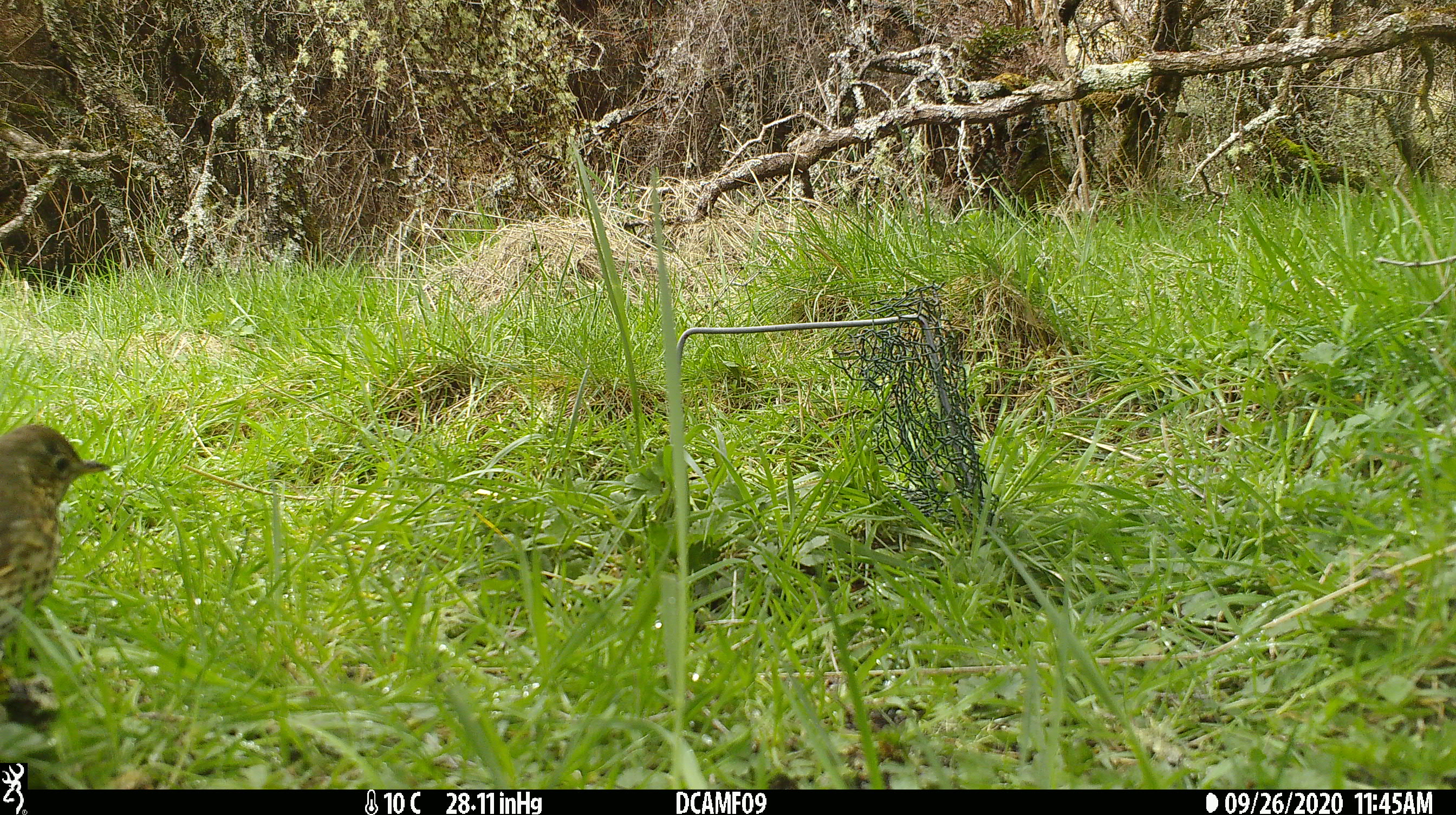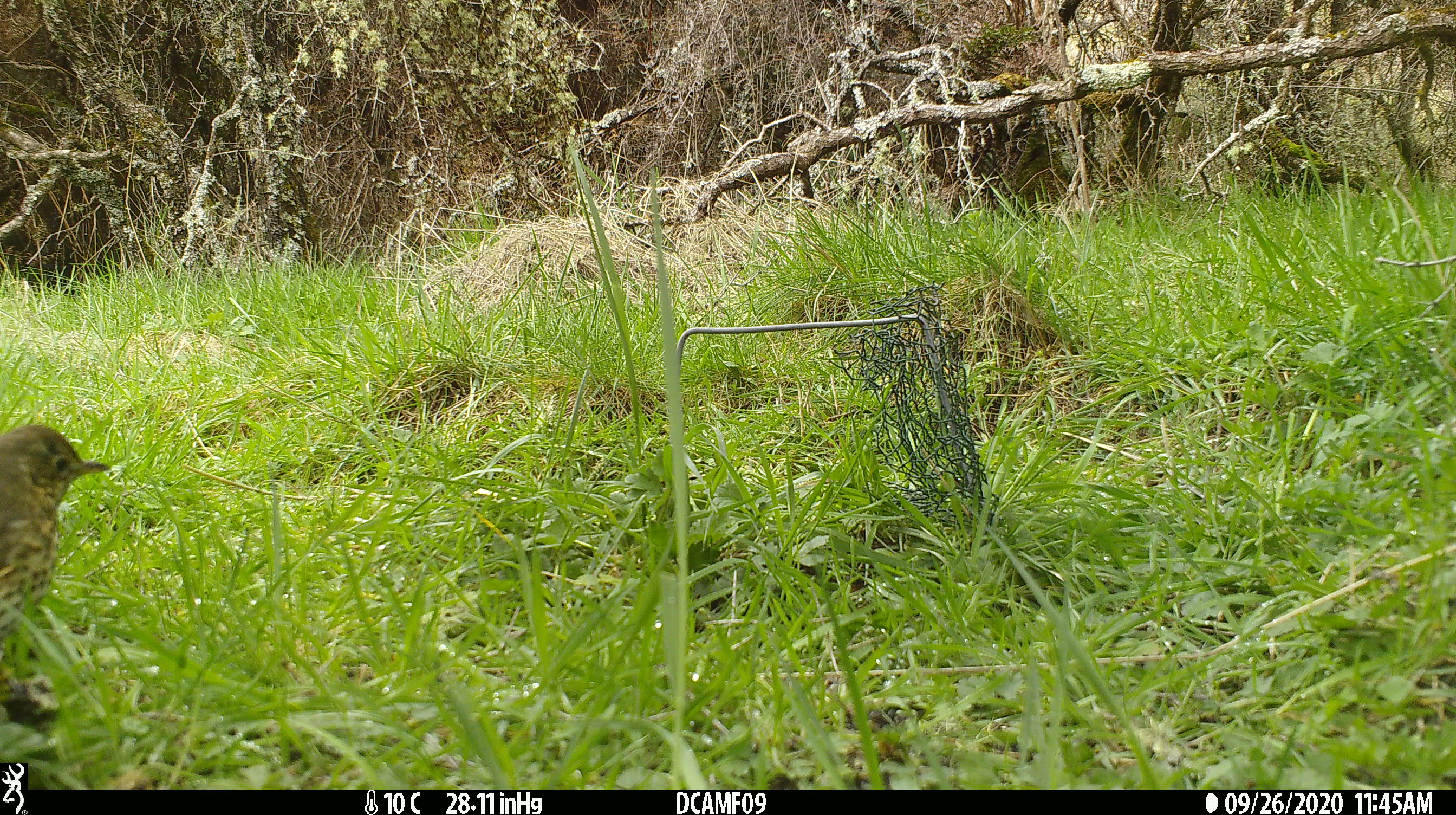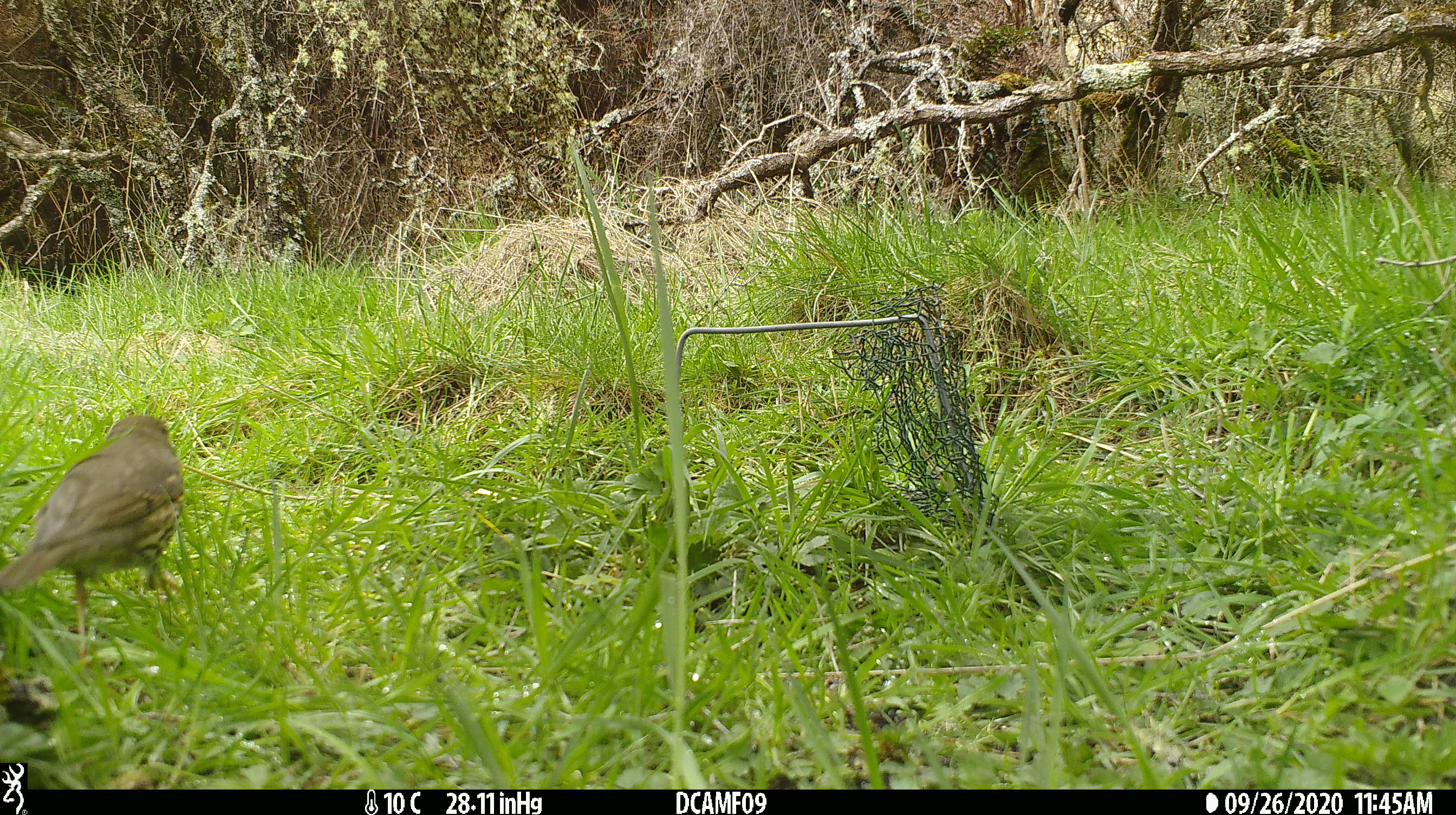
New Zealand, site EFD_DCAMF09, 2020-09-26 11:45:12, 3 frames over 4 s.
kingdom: Animalia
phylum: Chordata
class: Aves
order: Passeriformes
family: Turdidae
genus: Turdus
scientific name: Turdus philomelos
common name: song thrush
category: thrush